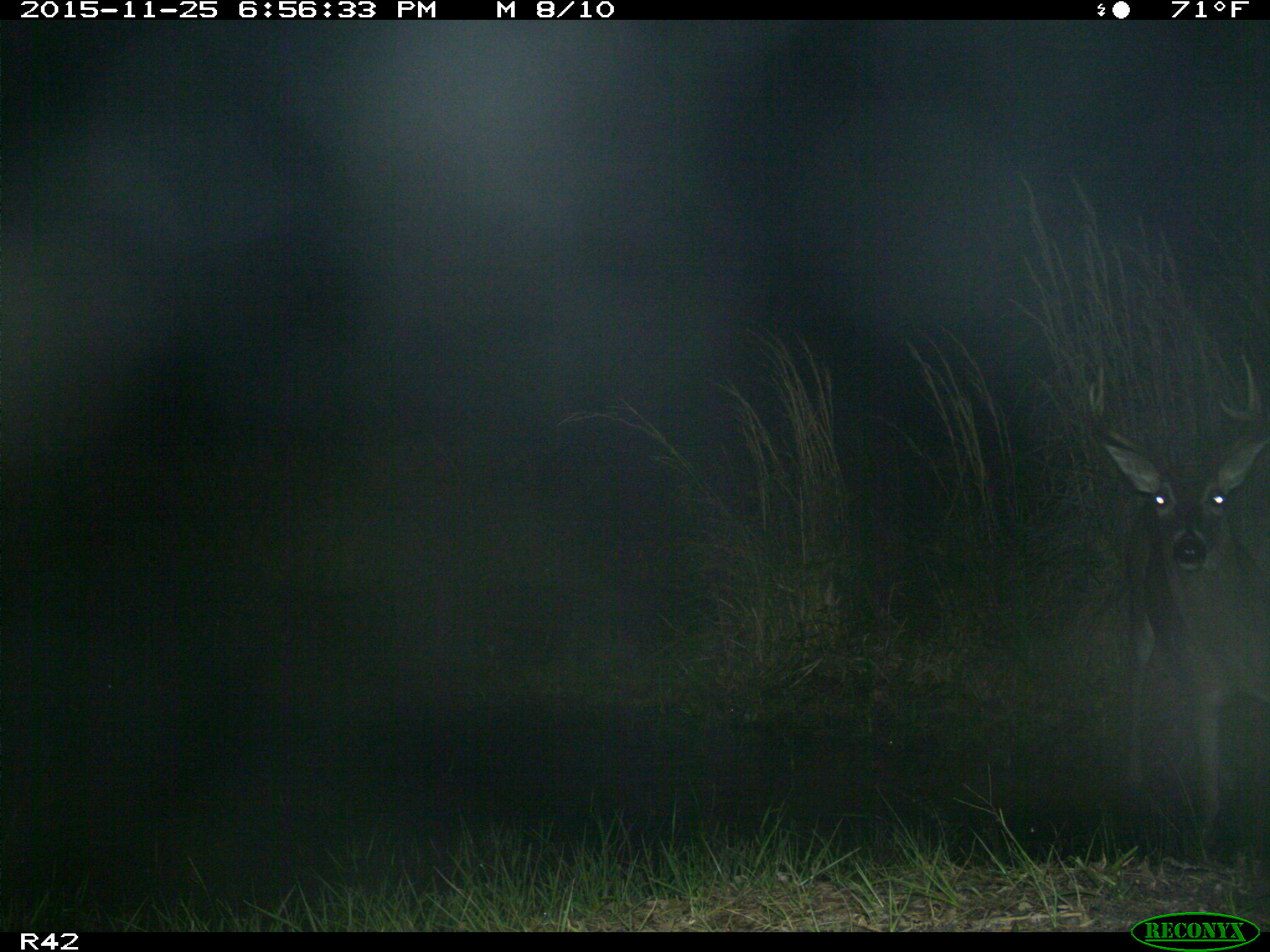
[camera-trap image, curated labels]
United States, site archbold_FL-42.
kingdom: Animalia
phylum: Chordata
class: Mammalia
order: Artiodactyla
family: Cervidae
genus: Odocoileus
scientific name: Odocoileus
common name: deer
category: unidentified deer